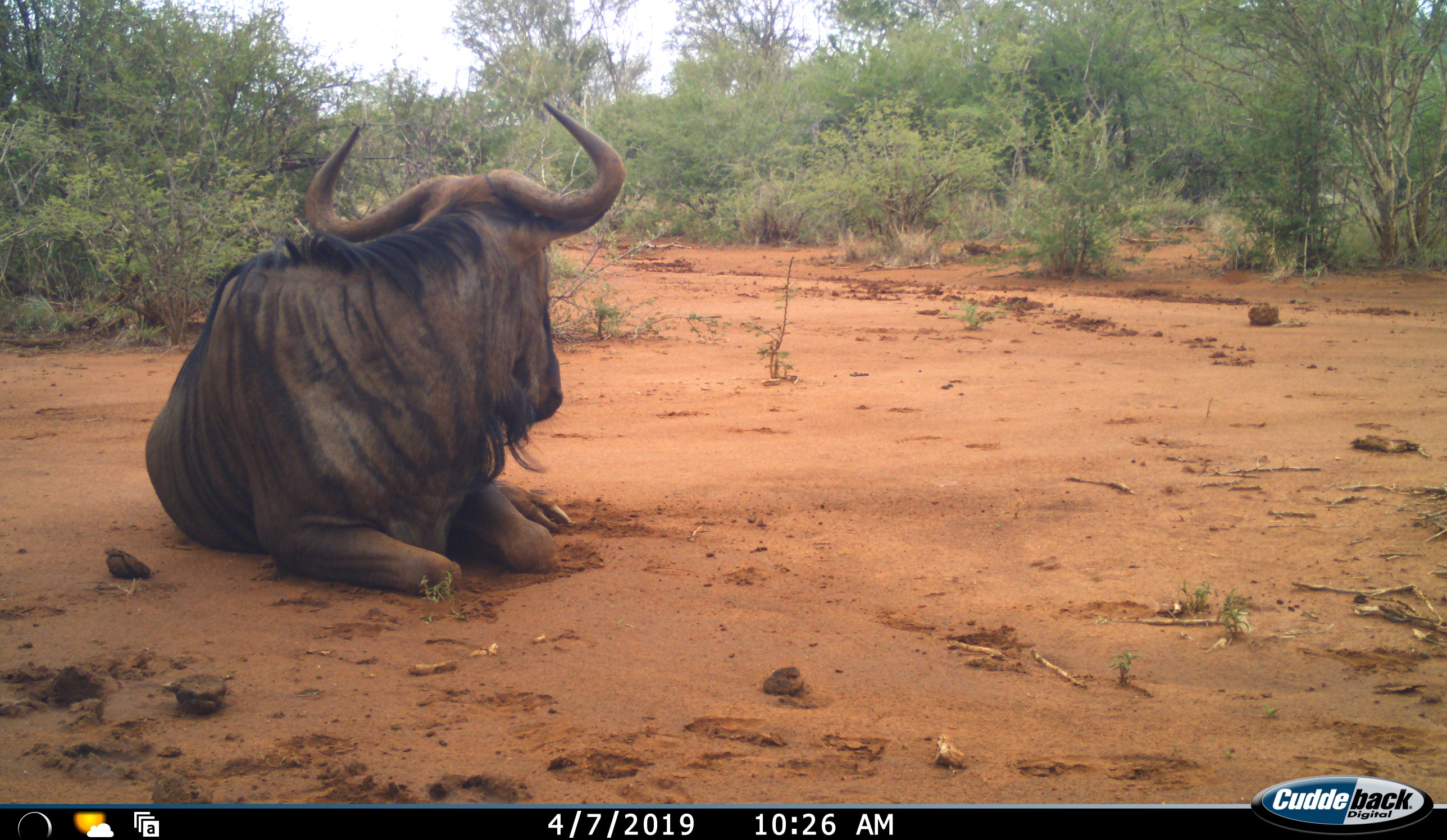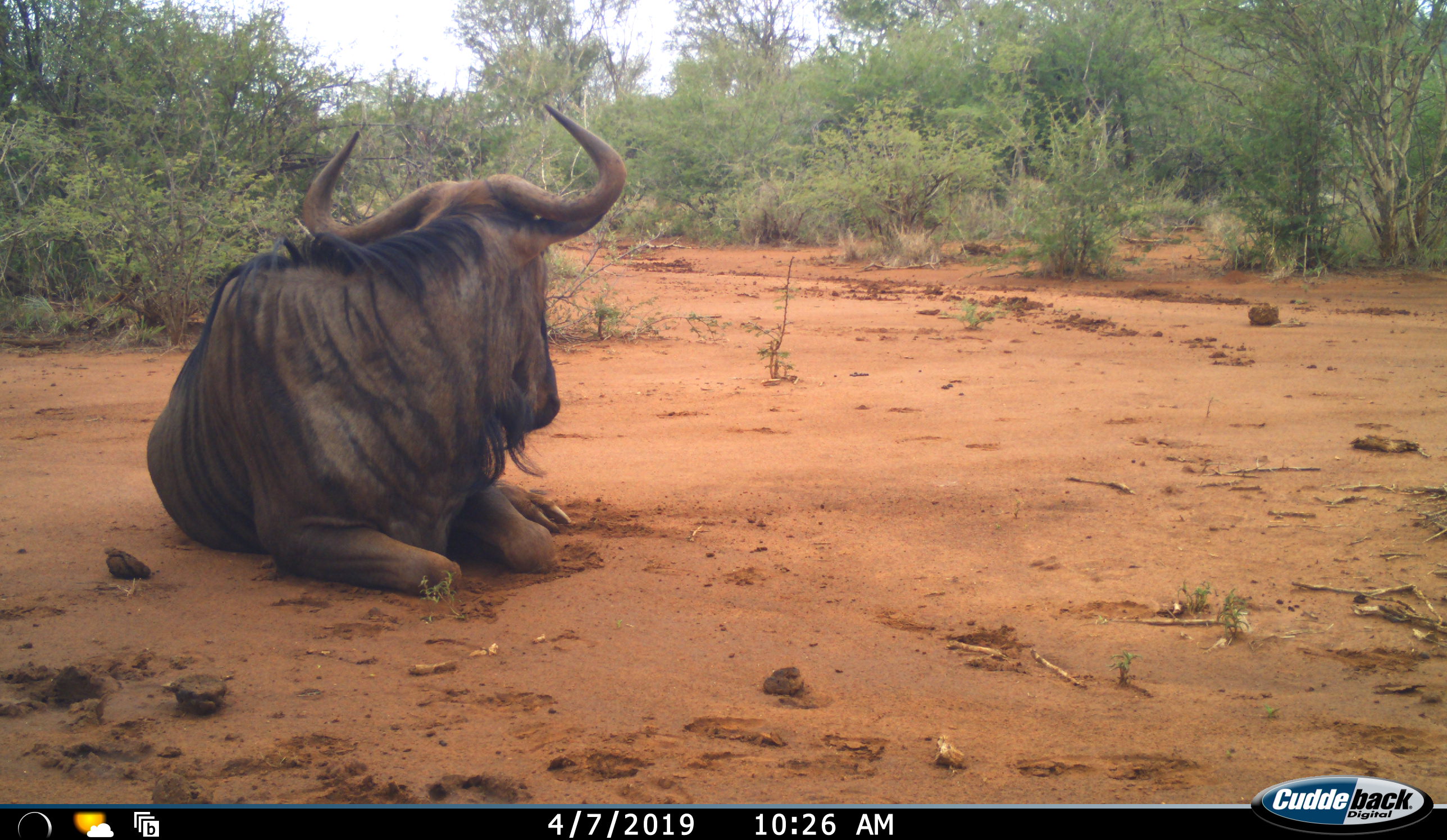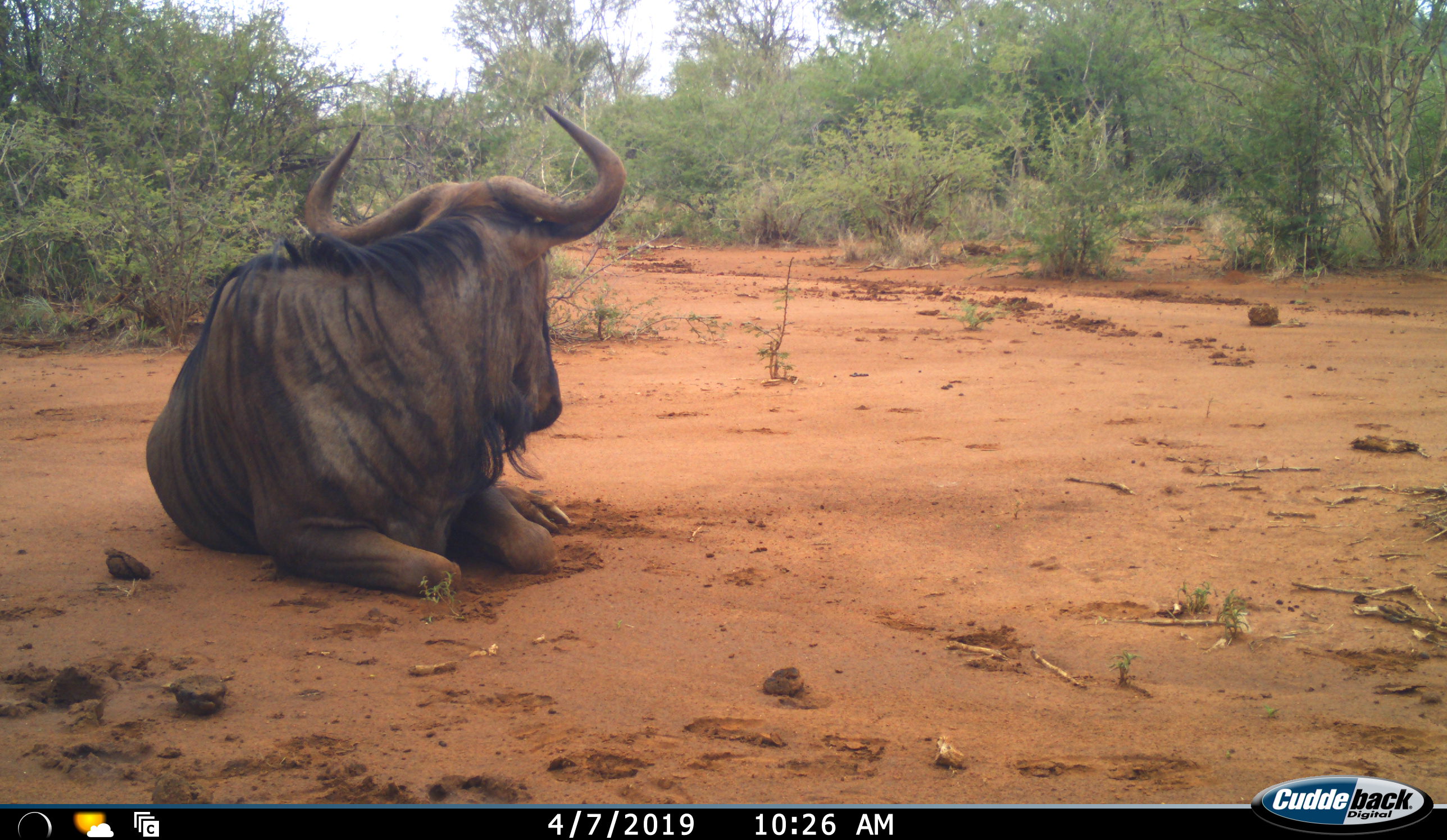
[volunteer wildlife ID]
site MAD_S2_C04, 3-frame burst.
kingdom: Animalia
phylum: Chordata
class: Mammalia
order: Artiodactyla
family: Bovidae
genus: Connochaetes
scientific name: Connochaetes taurinus taurinus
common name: blue wildebeest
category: wildebeestblue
Wildebeestblue (blue wildebeest) (Connochaetes taurinus taurinus), count 1. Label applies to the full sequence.